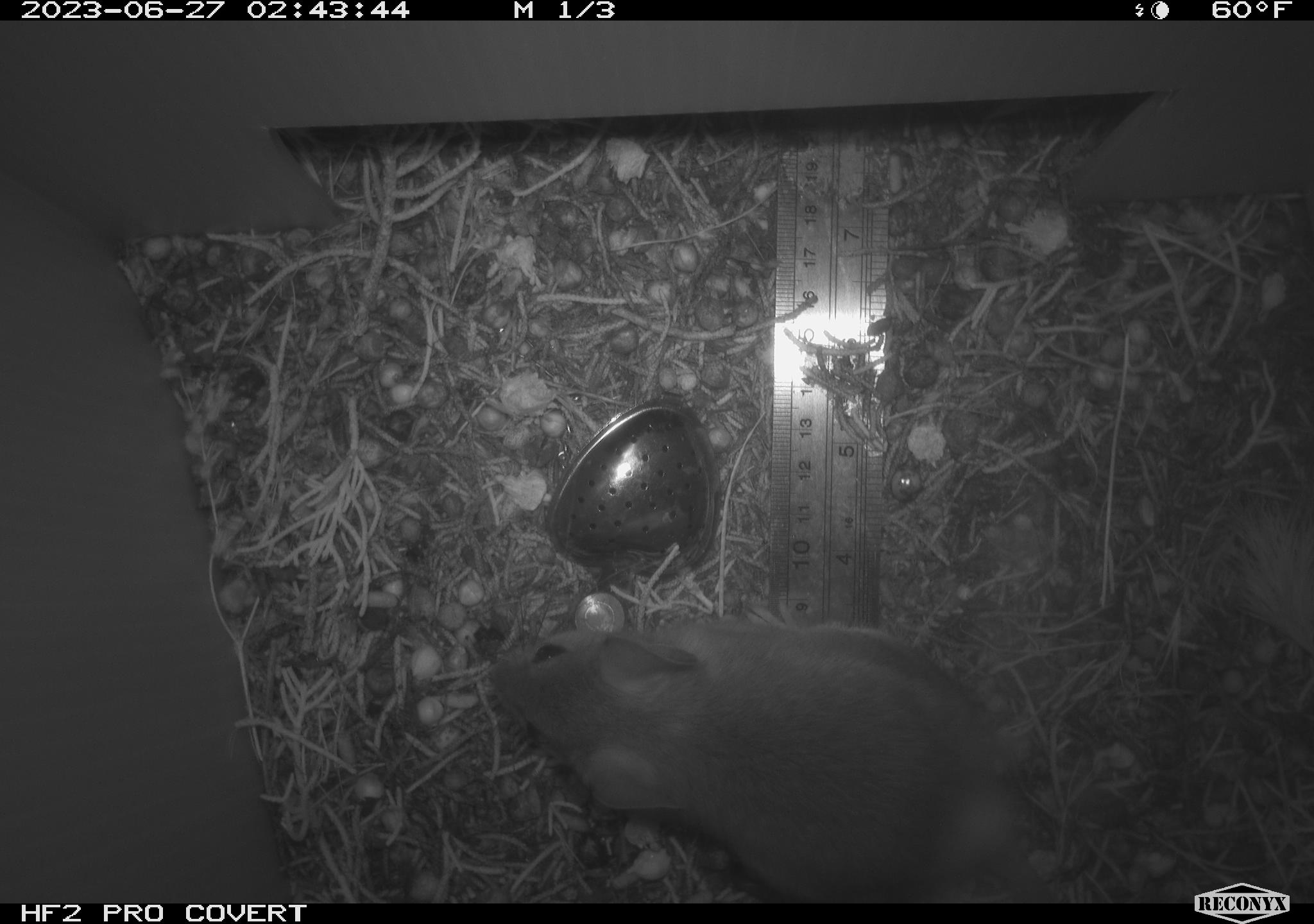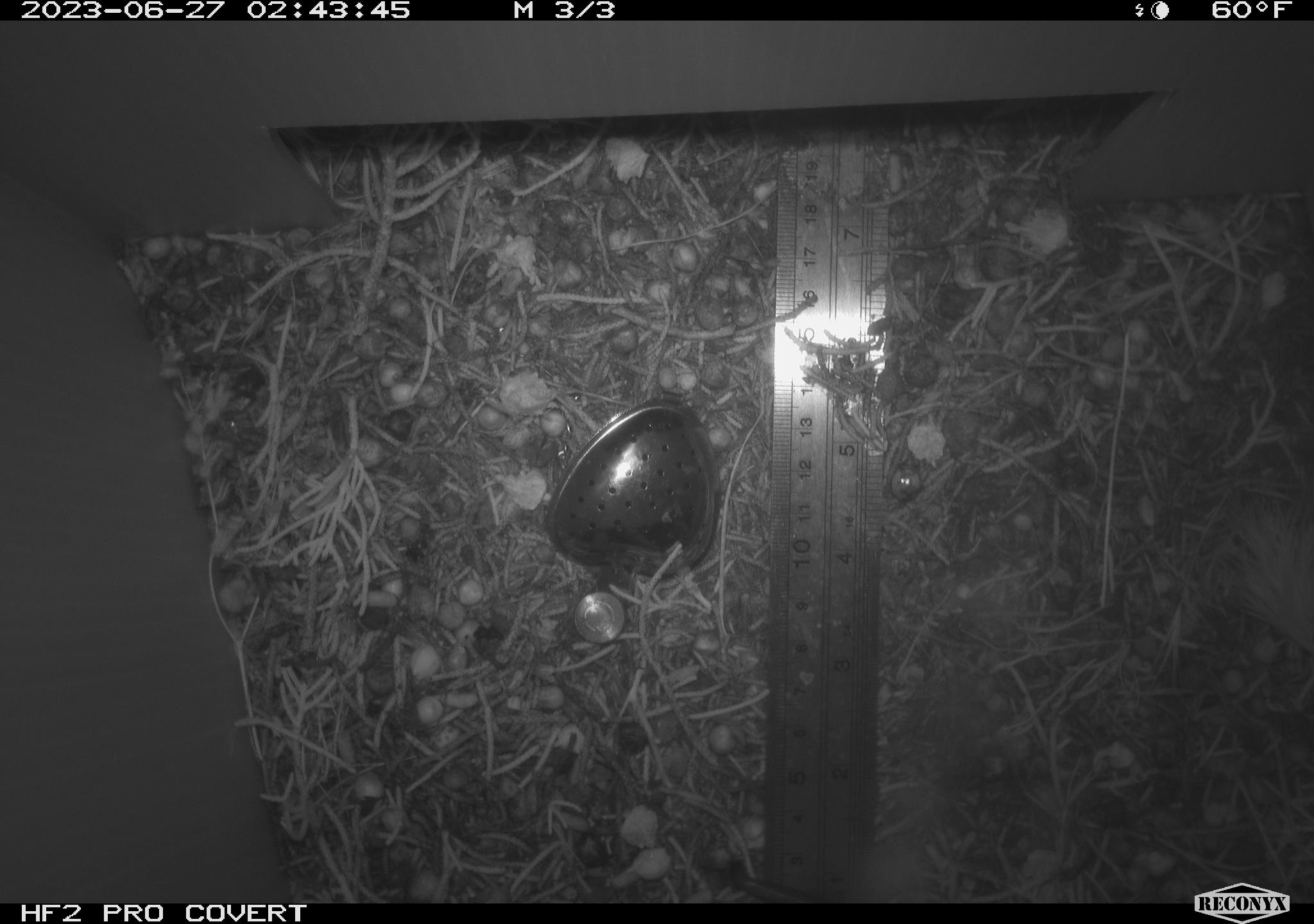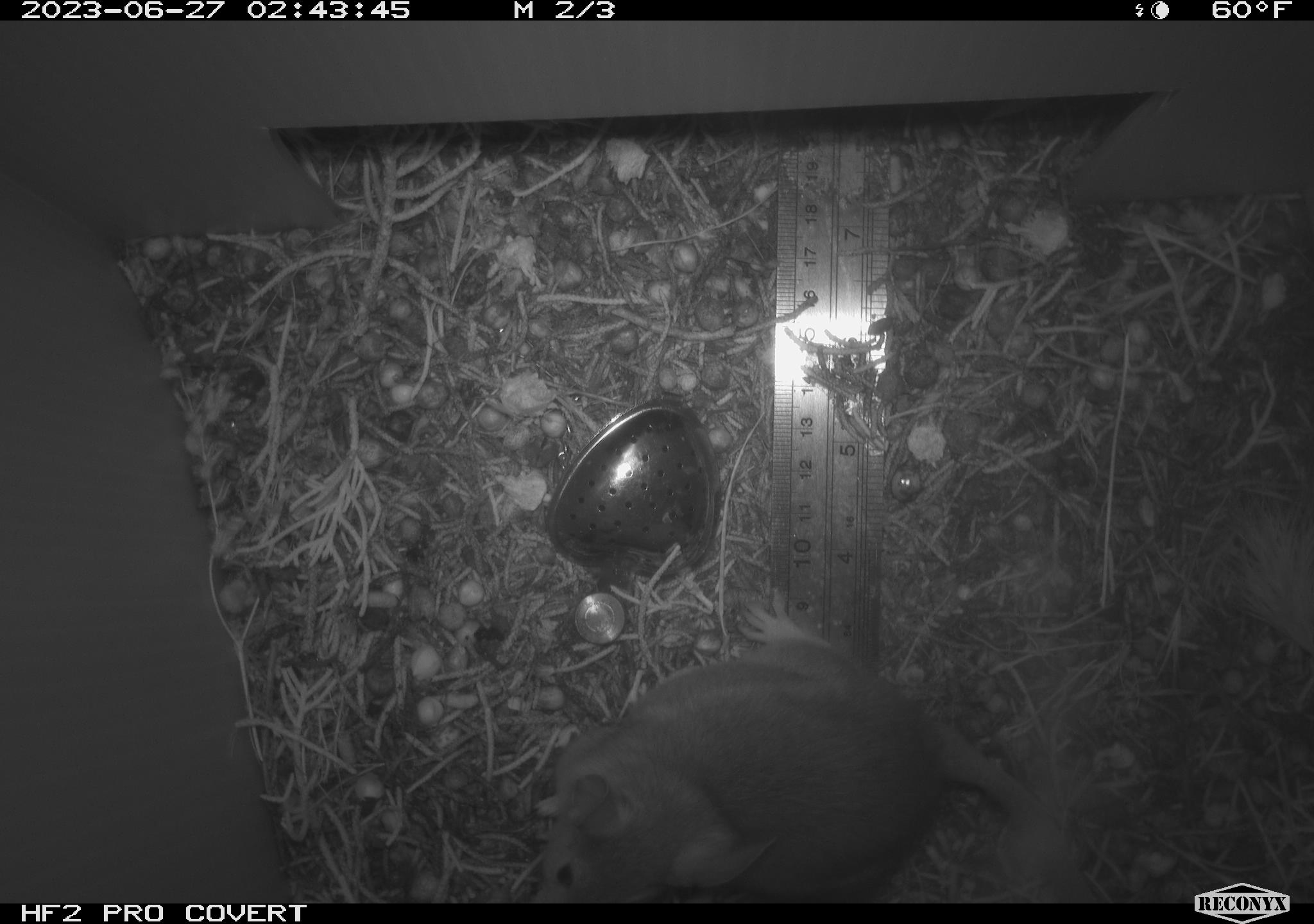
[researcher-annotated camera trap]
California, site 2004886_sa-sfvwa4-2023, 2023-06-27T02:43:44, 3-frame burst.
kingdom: Animalia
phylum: Chordata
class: Mammalia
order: Rodentia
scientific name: Rodentia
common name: rodent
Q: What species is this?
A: Rodent (Rodentia).